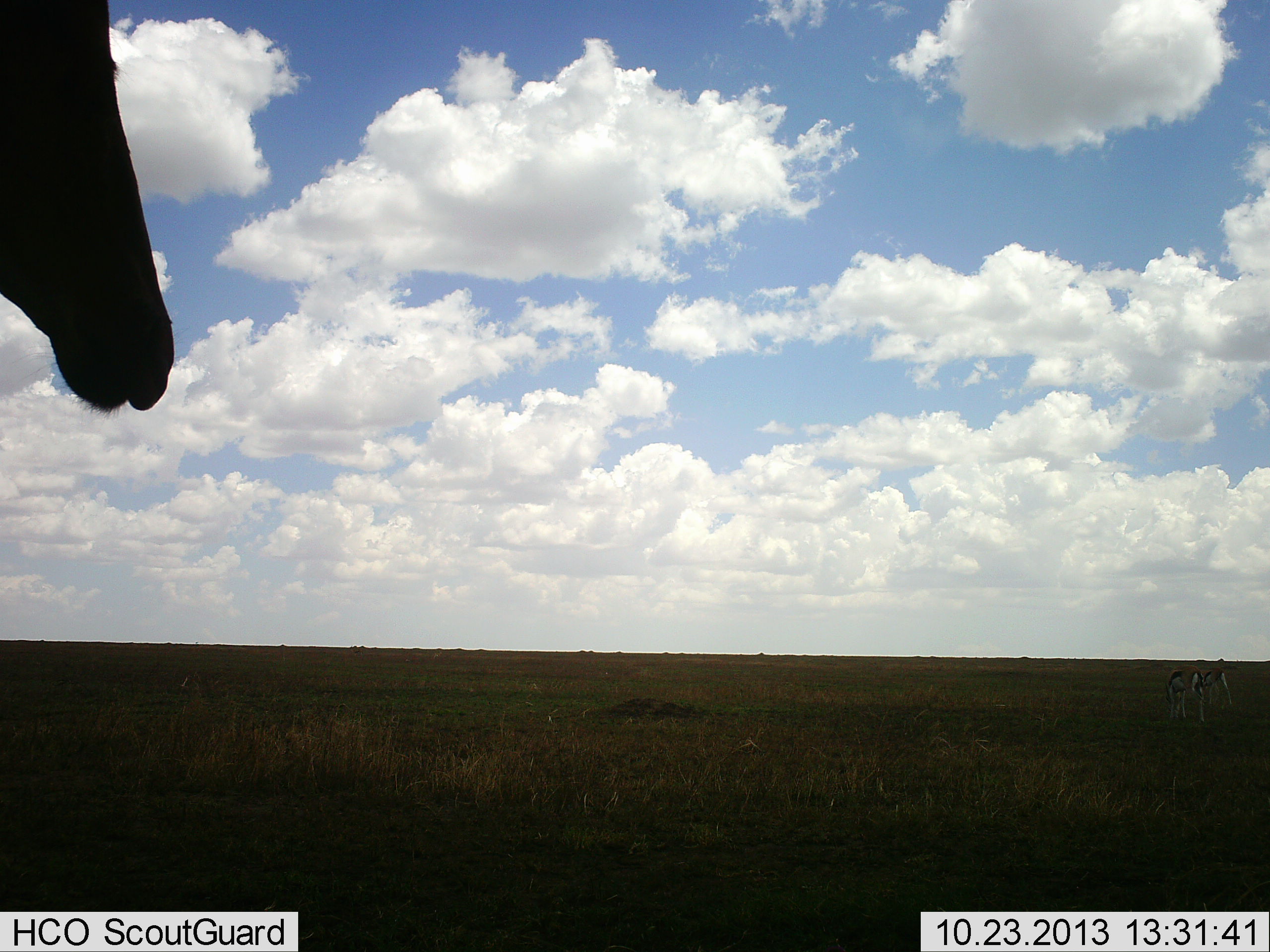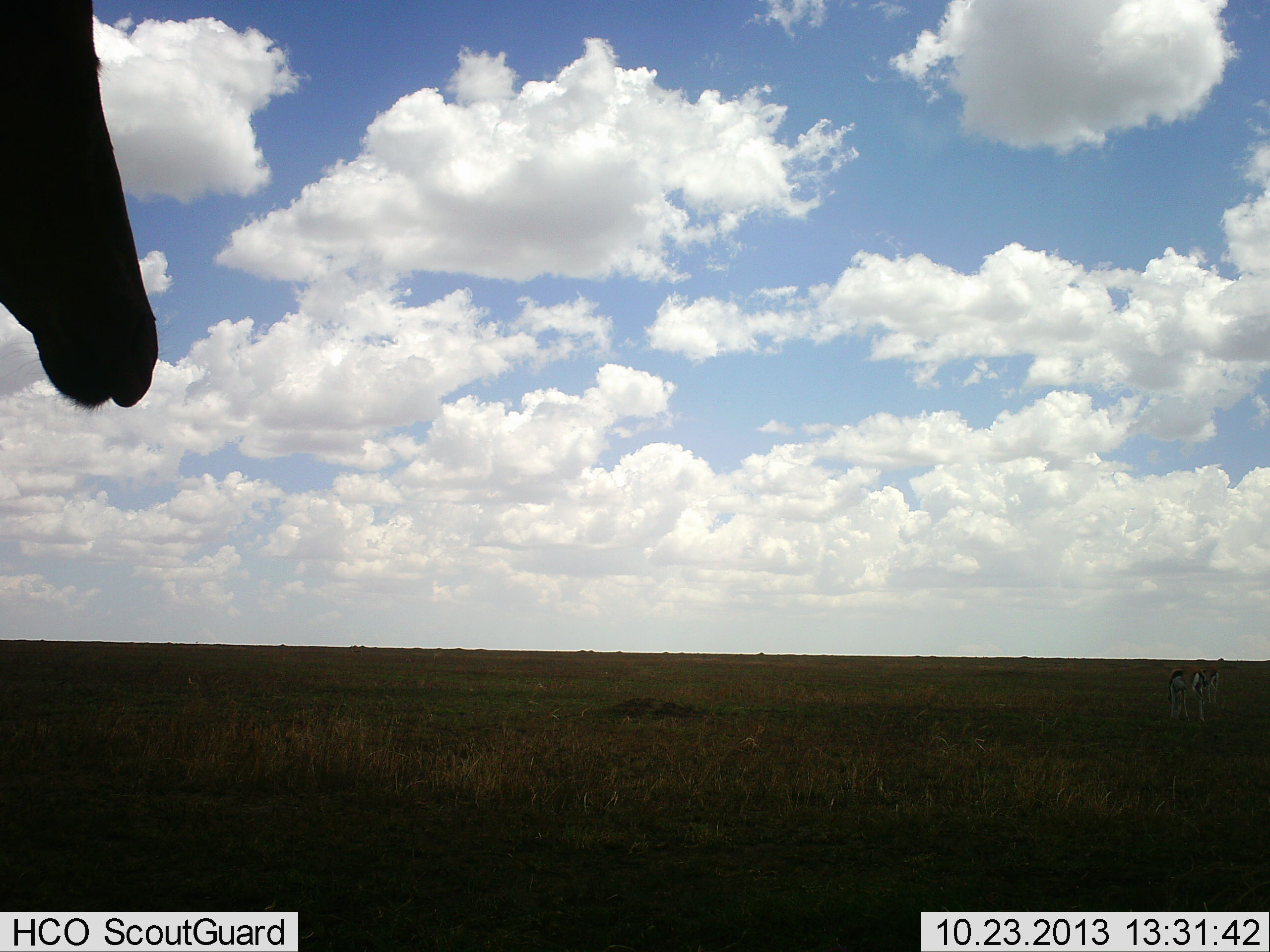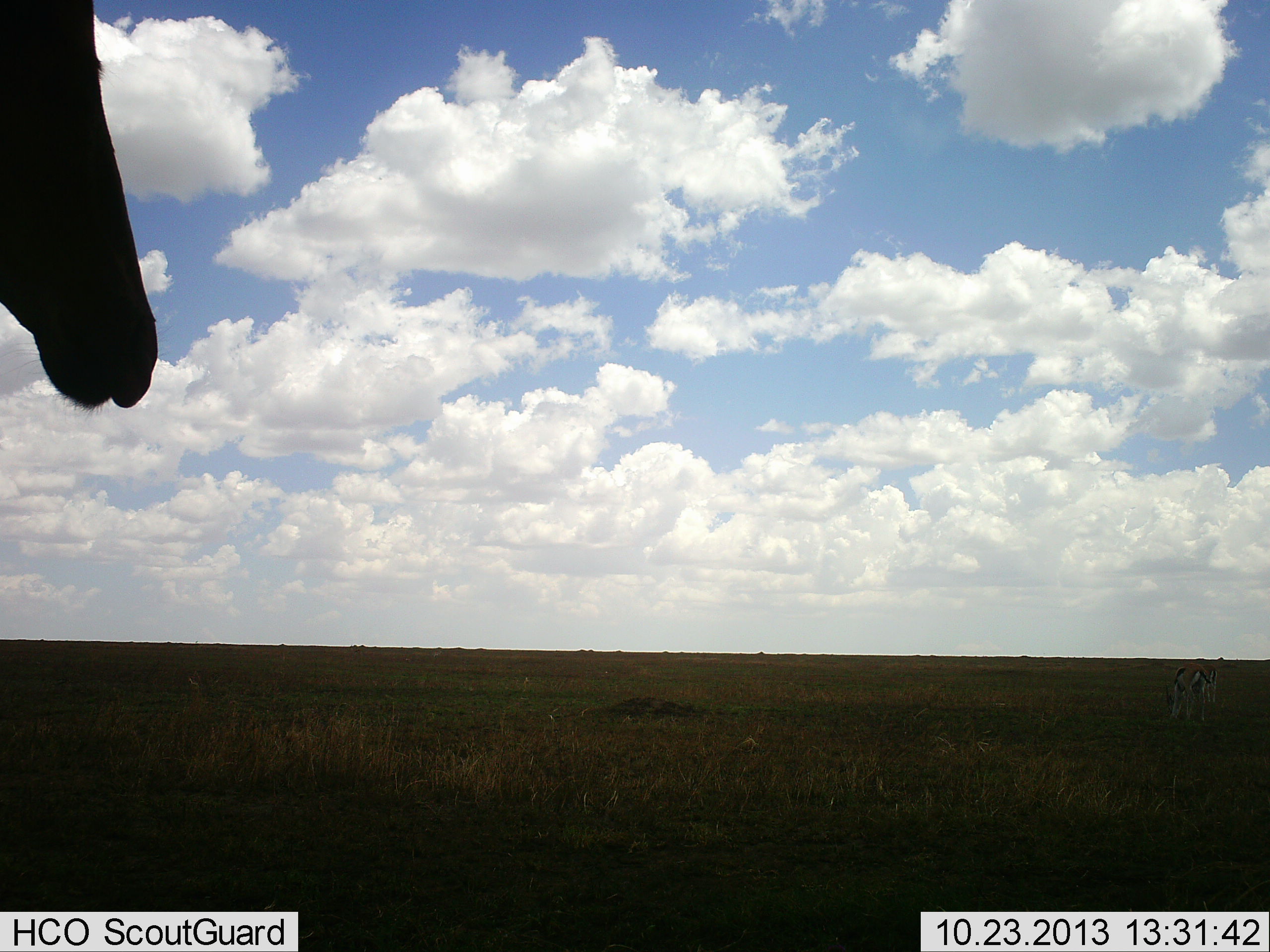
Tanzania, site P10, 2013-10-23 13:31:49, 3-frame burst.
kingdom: Animalia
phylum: Chordata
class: Mammalia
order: Artiodactyla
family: Bovidae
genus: Alcelaphus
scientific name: Alcelaphus buselaphus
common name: hartebeest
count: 1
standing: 96%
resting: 0%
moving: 4%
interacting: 0%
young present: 0%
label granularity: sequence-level